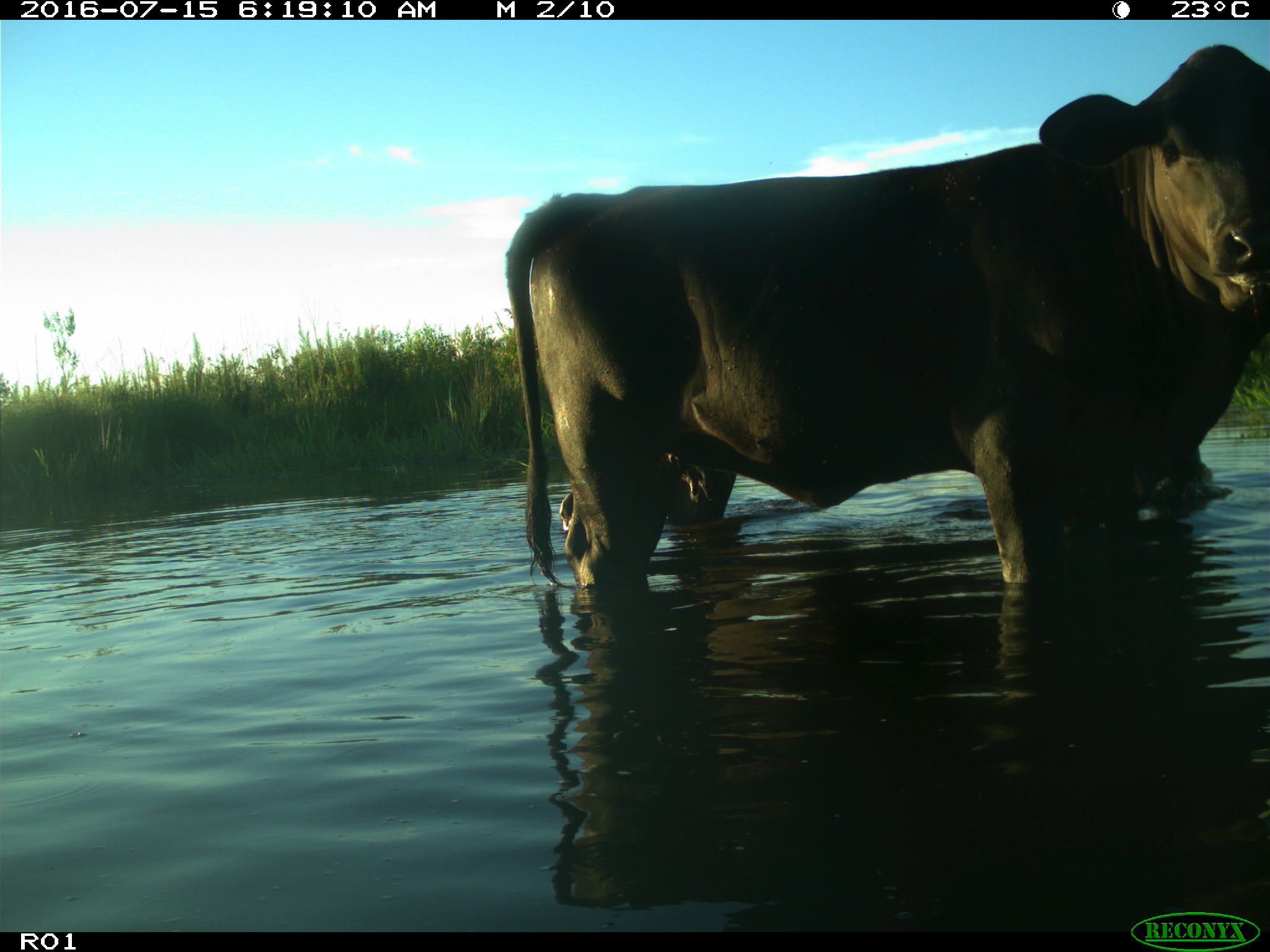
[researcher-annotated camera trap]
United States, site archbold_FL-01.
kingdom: Animalia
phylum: Chordata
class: Mammalia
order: Artiodactyla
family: Bovidae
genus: Bos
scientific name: Bos taurus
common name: domestic cow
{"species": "Bos taurus (domestic cow)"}